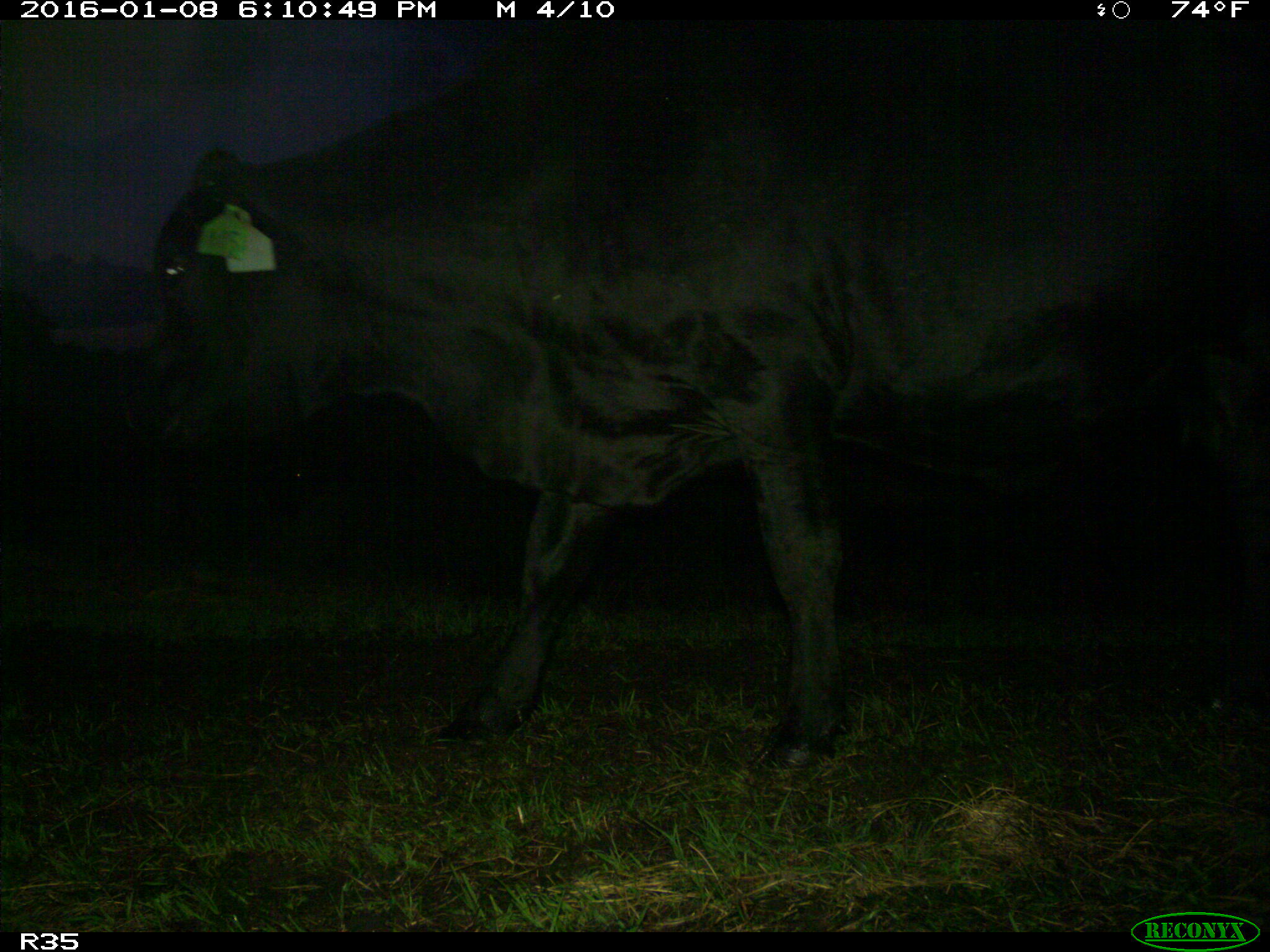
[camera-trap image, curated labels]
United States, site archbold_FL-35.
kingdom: Animalia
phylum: Chordata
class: Mammalia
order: Artiodactyla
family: Bovidae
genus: Bos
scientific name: Bos taurus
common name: domestic cow